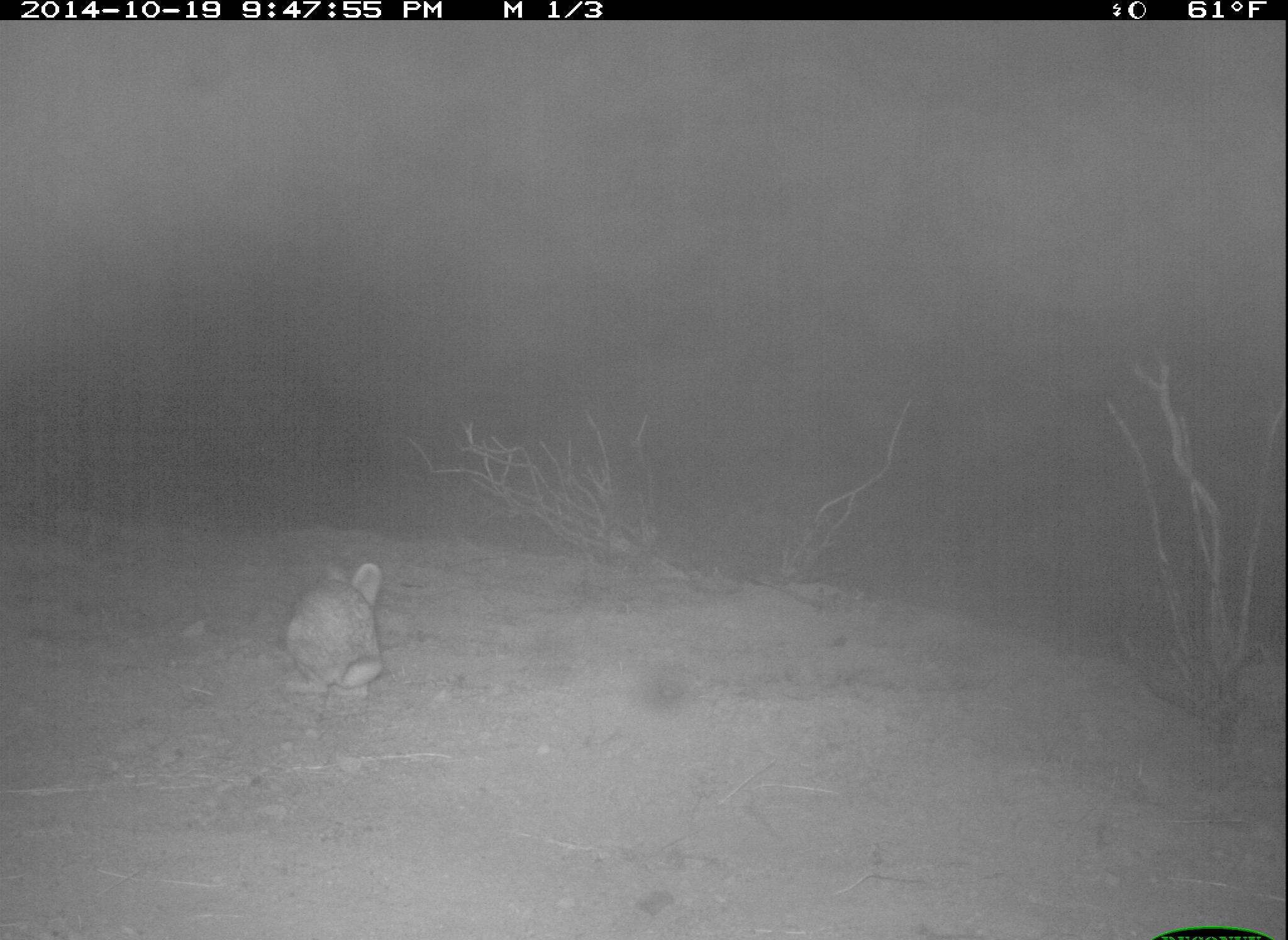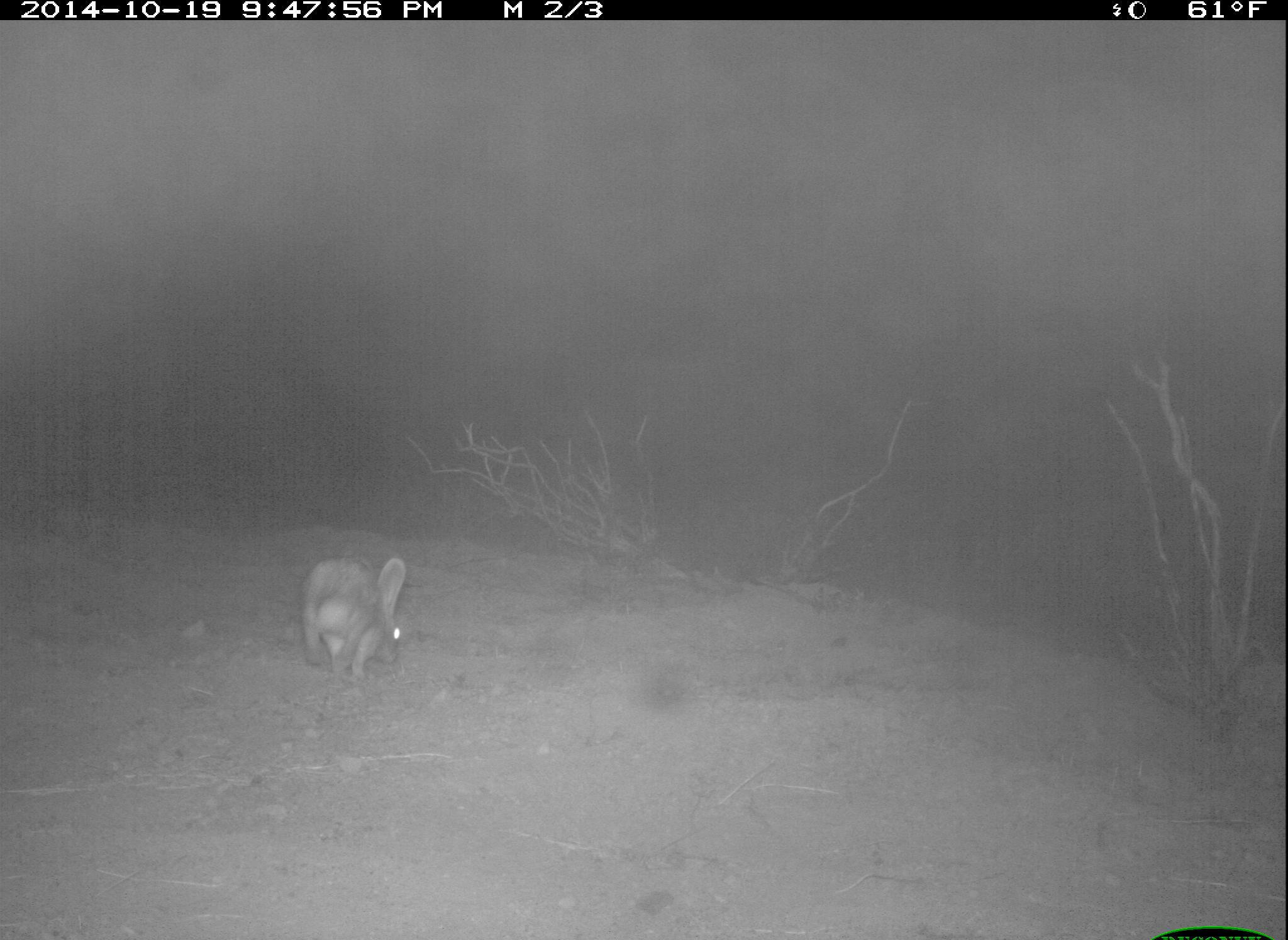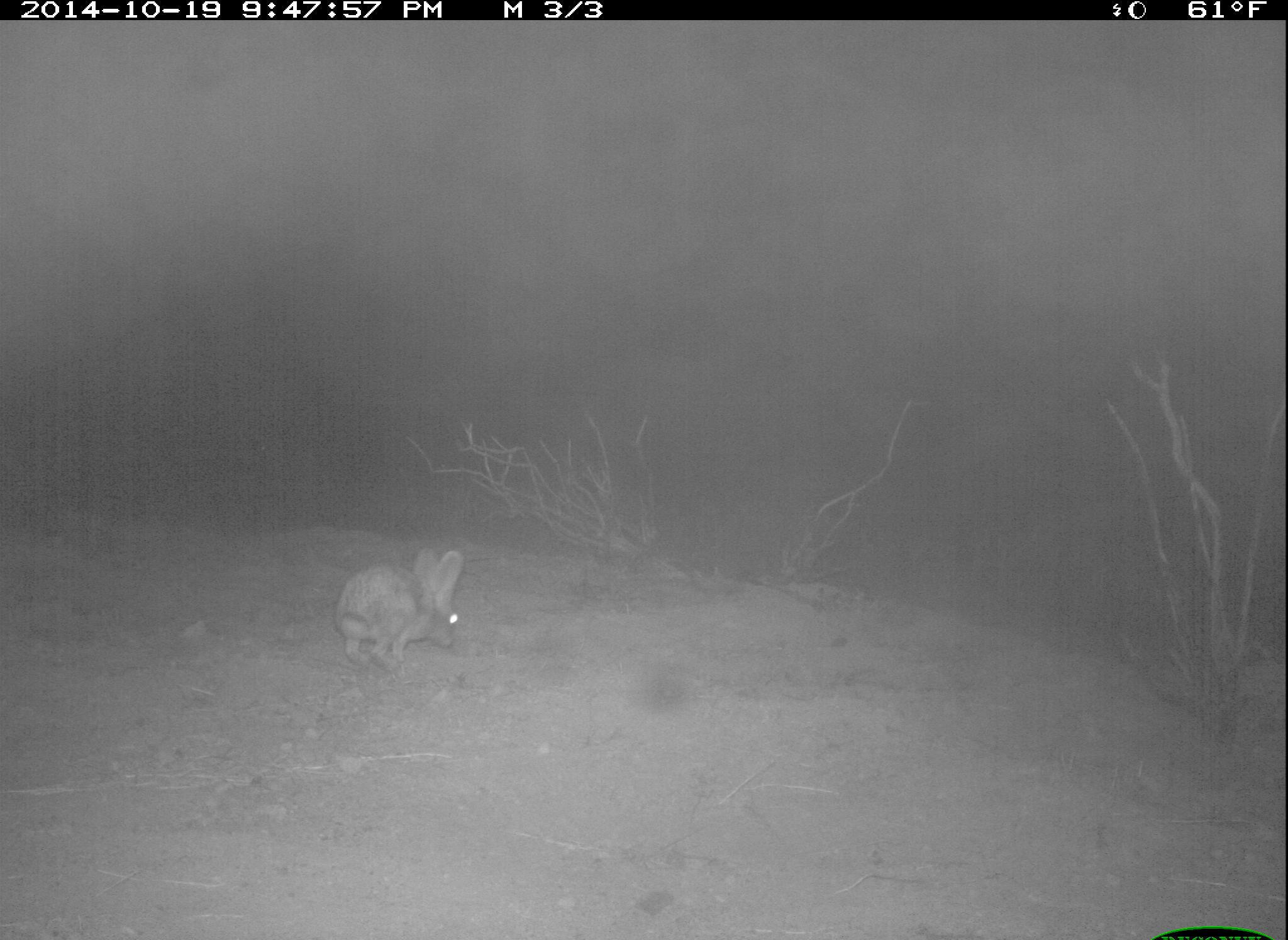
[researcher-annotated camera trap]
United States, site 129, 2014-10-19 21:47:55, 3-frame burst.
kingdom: Animalia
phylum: Chordata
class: Mammalia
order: Lagomorpha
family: Leporidae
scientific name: Leporidae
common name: rabbits and hares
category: rabbit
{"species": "rabbit (rabbits and hares) (Leporidae)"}